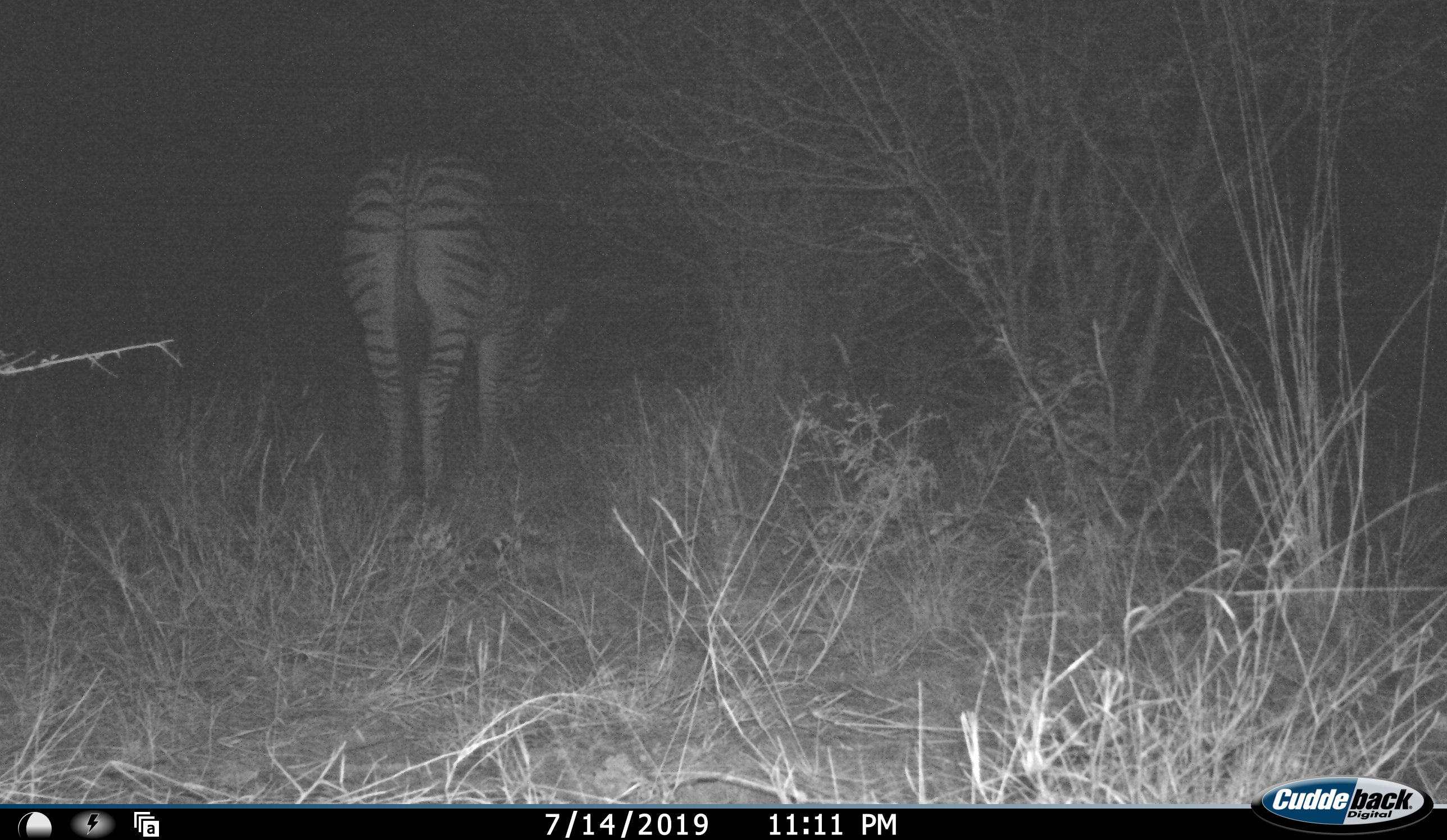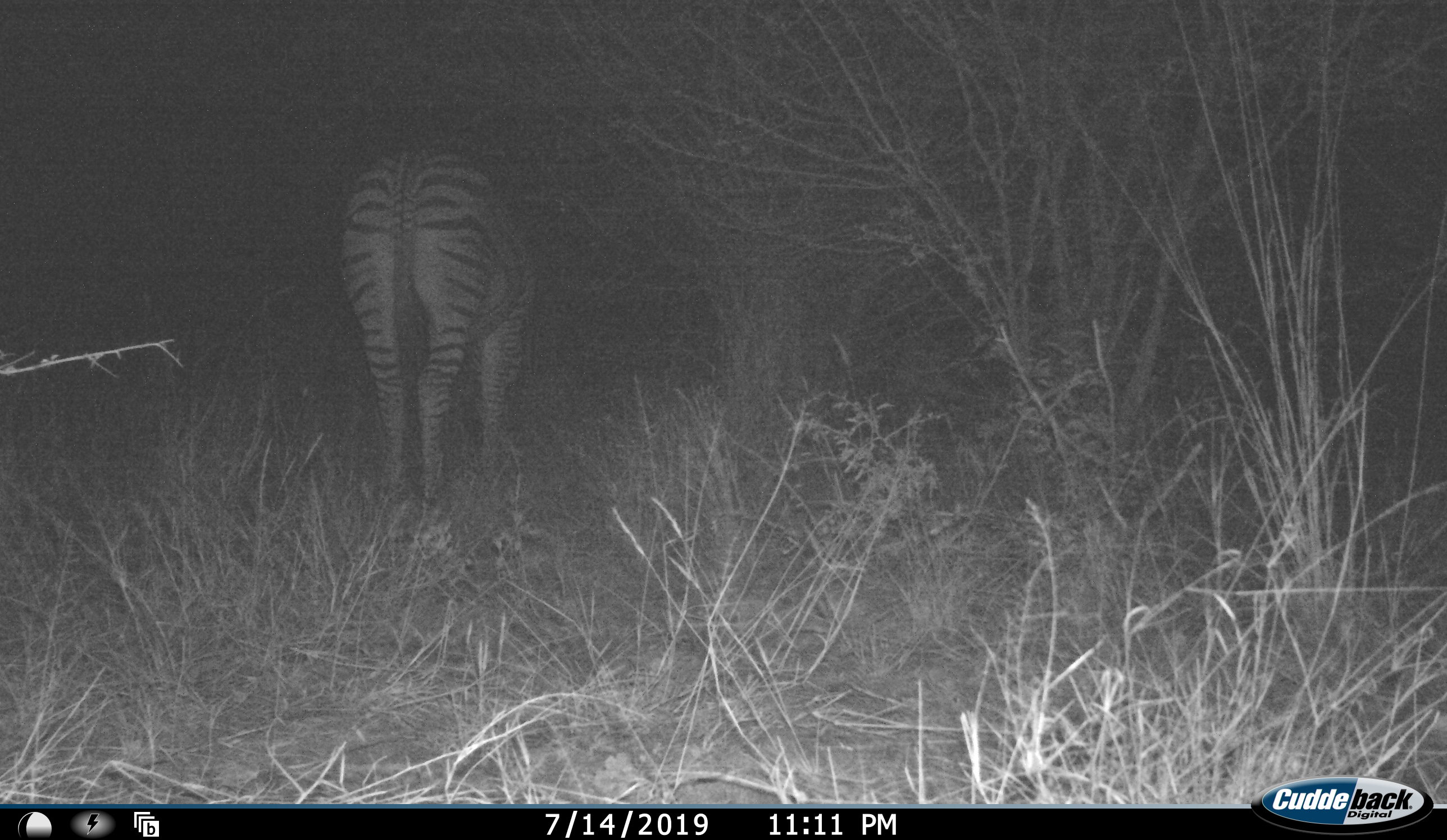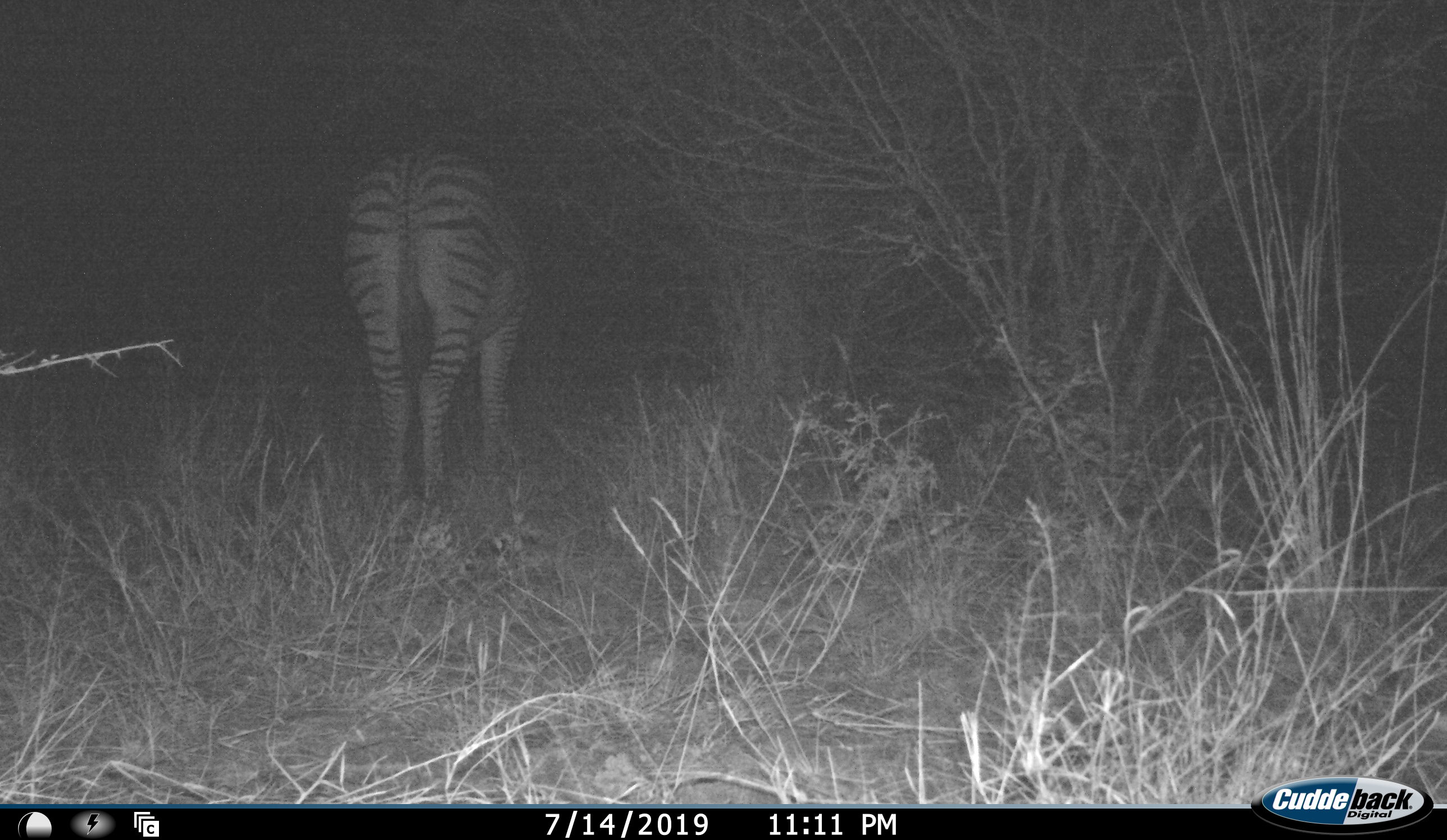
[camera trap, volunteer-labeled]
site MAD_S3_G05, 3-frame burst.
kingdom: Animalia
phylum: Chordata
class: Mammalia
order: Perissodactyla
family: Equidae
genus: Equus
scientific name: Equus quagga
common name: plains zebra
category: zebraplains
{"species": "zebraplains (plains zebra) (Equus quagga)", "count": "1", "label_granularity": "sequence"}